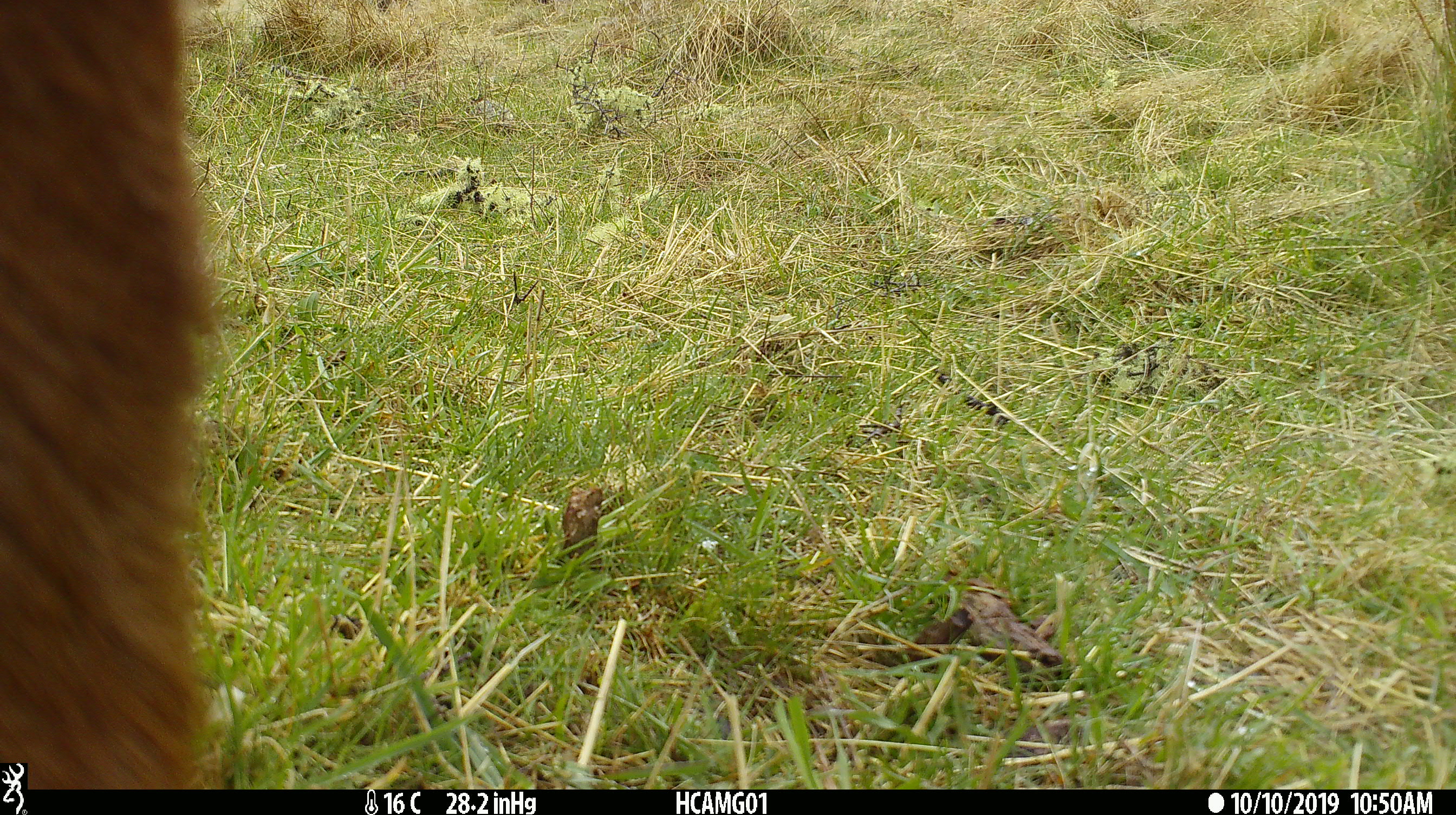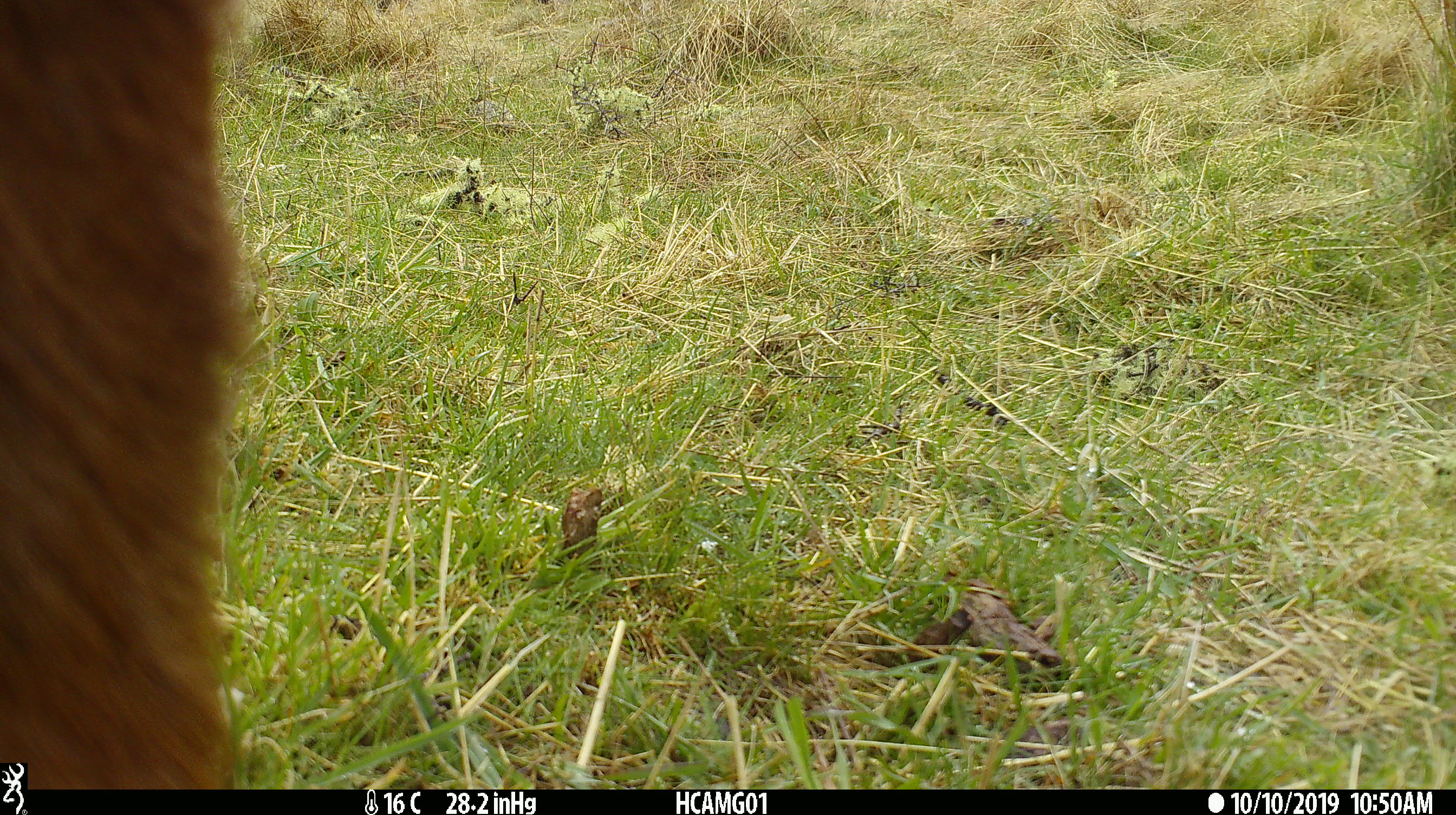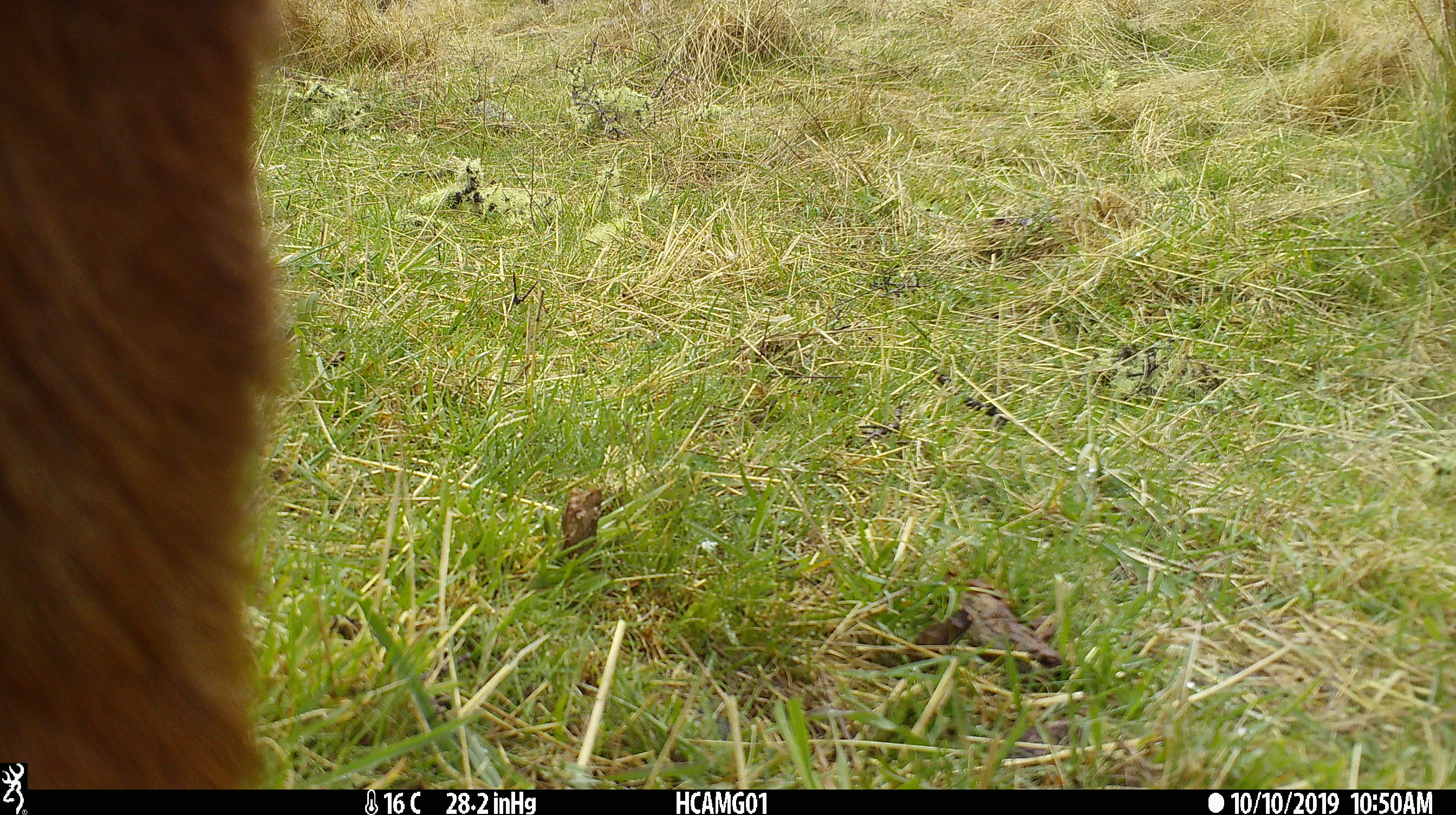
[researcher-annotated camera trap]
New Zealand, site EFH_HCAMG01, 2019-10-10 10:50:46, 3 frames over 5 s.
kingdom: Animalia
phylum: Chordata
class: Mammalia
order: Artiodactyla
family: Bovidae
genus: Bos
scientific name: Bos taurus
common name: domestic cow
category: cow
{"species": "cow (domestic cow) (Bos taurus)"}